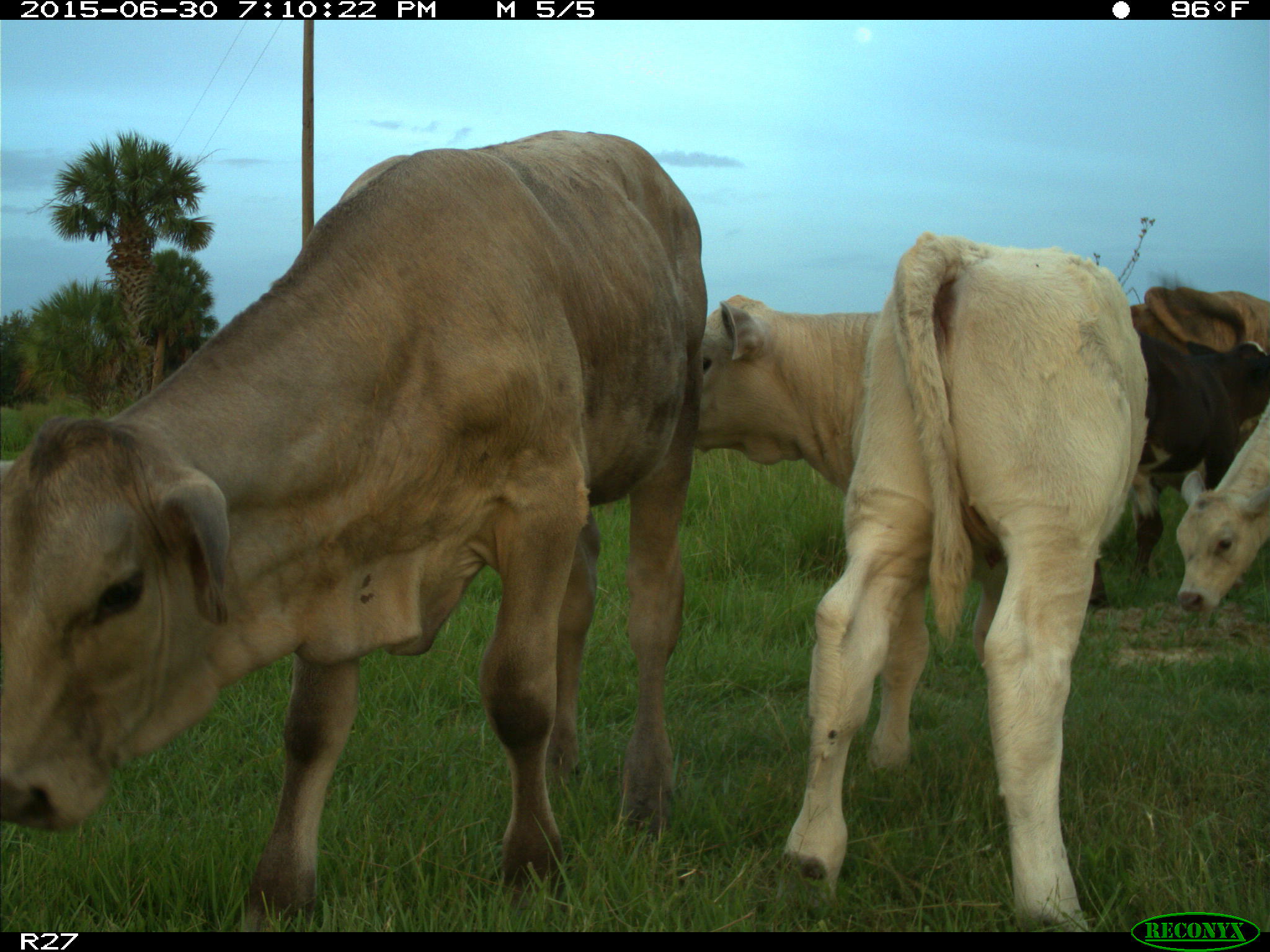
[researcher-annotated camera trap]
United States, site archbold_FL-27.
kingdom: Animalia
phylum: Chordata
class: Mammalia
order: Artiodactyla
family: Bovidae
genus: Bos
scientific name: Bos taurus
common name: domestic cow